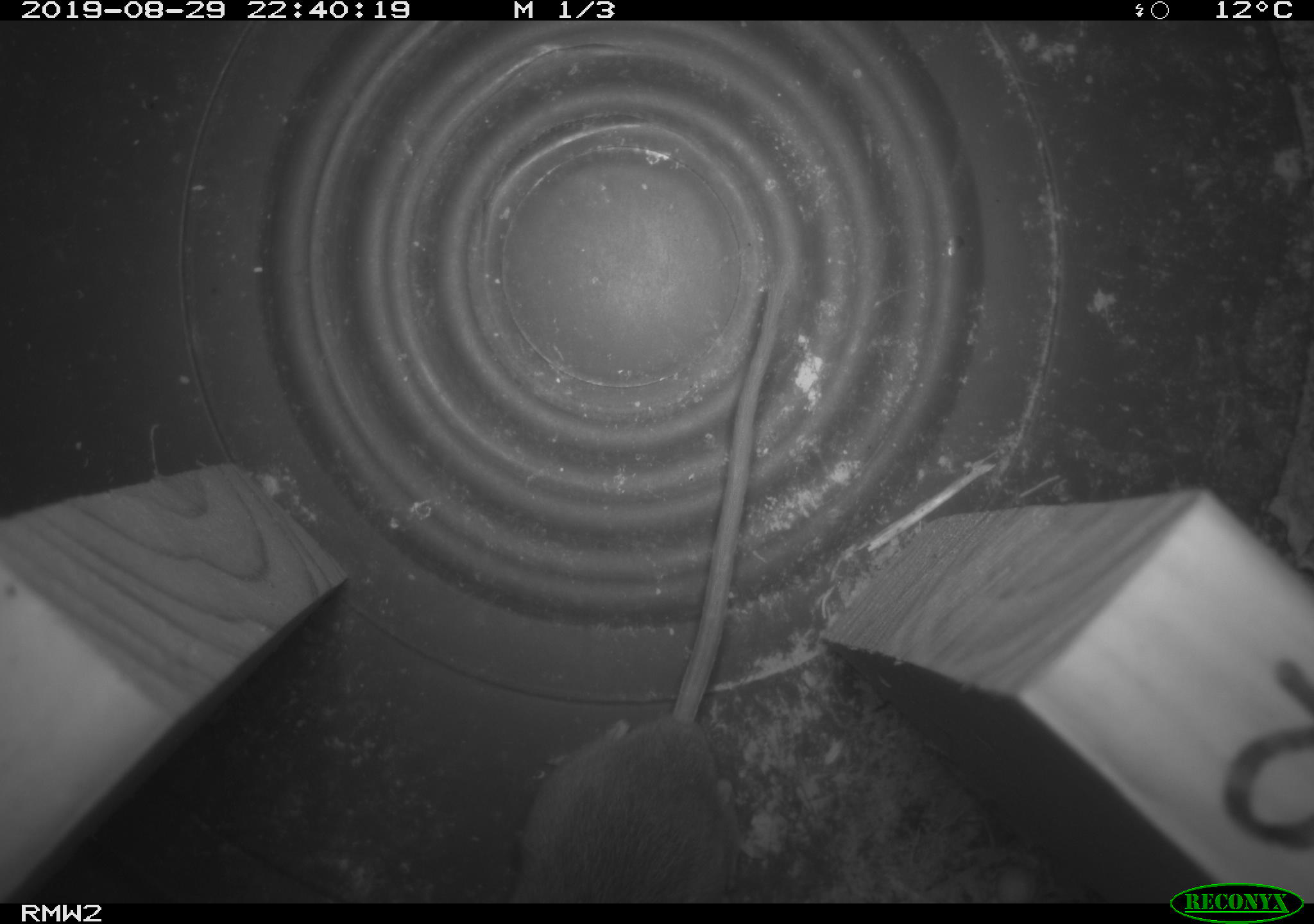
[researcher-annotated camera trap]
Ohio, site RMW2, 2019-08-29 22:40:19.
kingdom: Animalia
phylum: Chordata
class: Mammalia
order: Rodentia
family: Cricetidae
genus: Peromyscus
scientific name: Peromyscus leucopus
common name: white-footed mouse